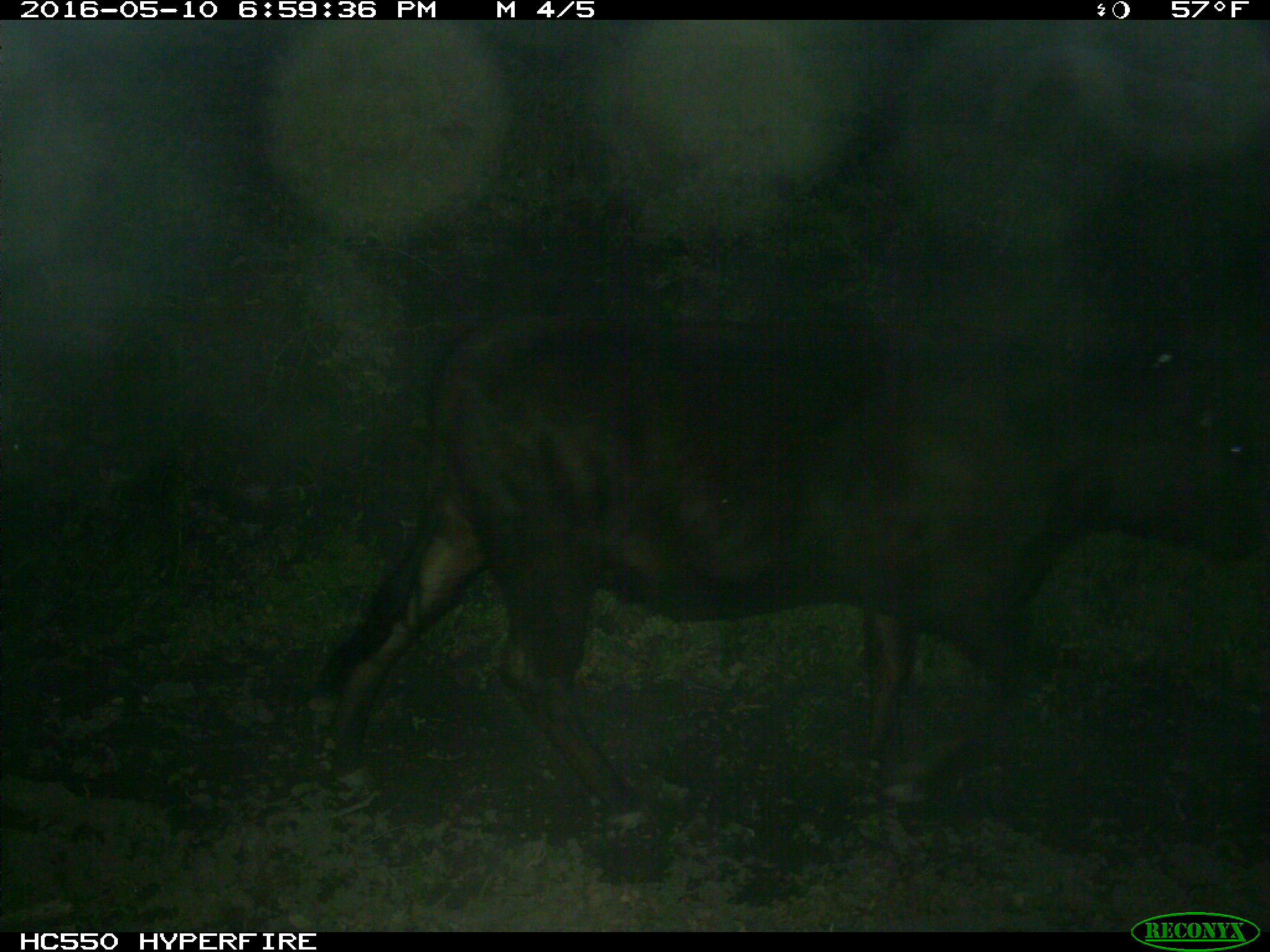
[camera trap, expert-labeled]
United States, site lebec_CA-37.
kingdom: Animalia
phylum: Chordata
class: Mammalia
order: Artiodactyla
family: Bovidae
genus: Bos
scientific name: Bos taurus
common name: domestic cow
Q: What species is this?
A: Bos taurus (domestic cow).